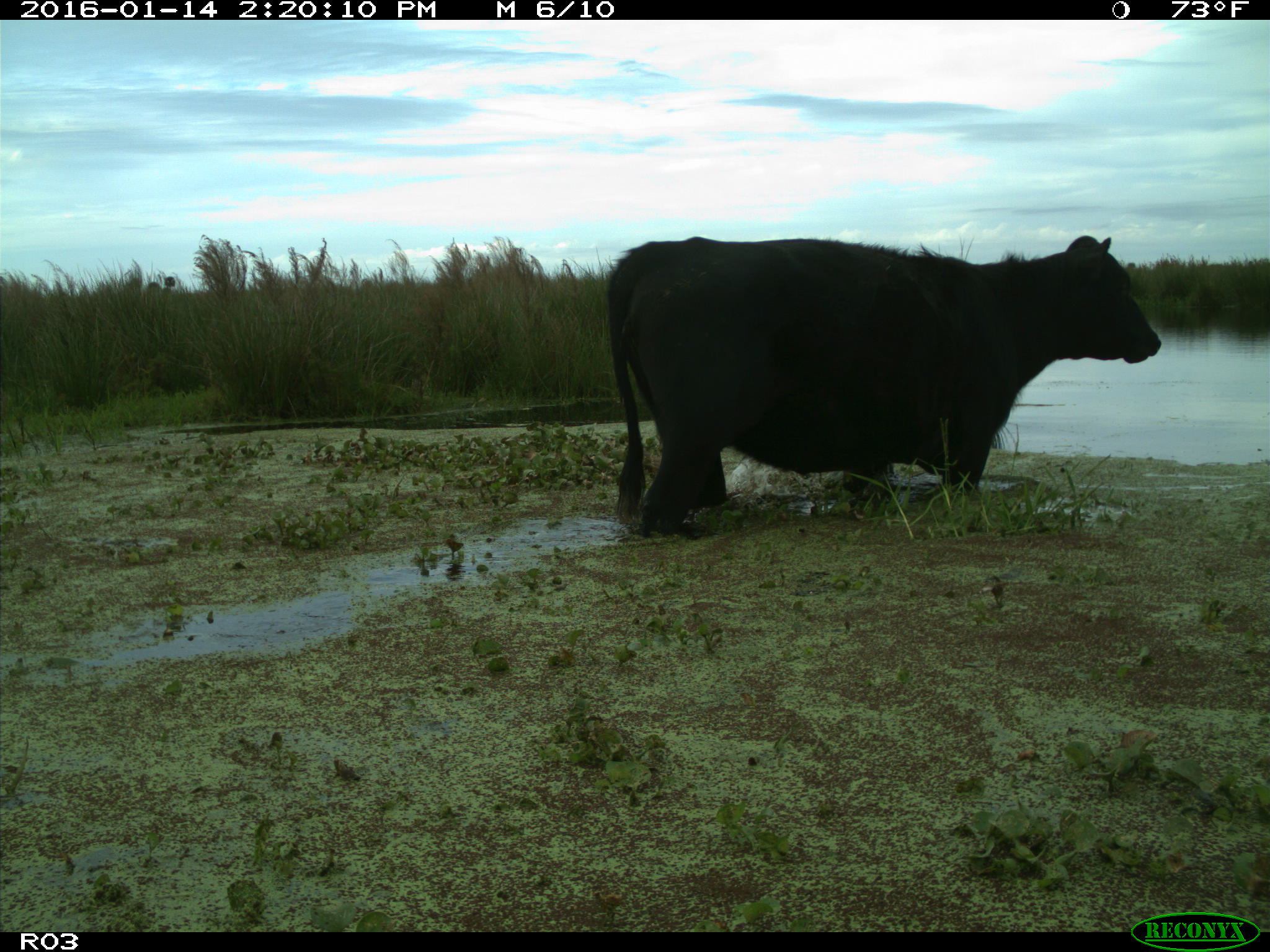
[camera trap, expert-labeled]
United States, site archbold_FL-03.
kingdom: Animalia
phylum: Chordata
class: Mammalia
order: Artiodactyla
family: Bovidae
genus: Bos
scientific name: Bos taurus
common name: domestic cow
Bos taurus (domestic cow).